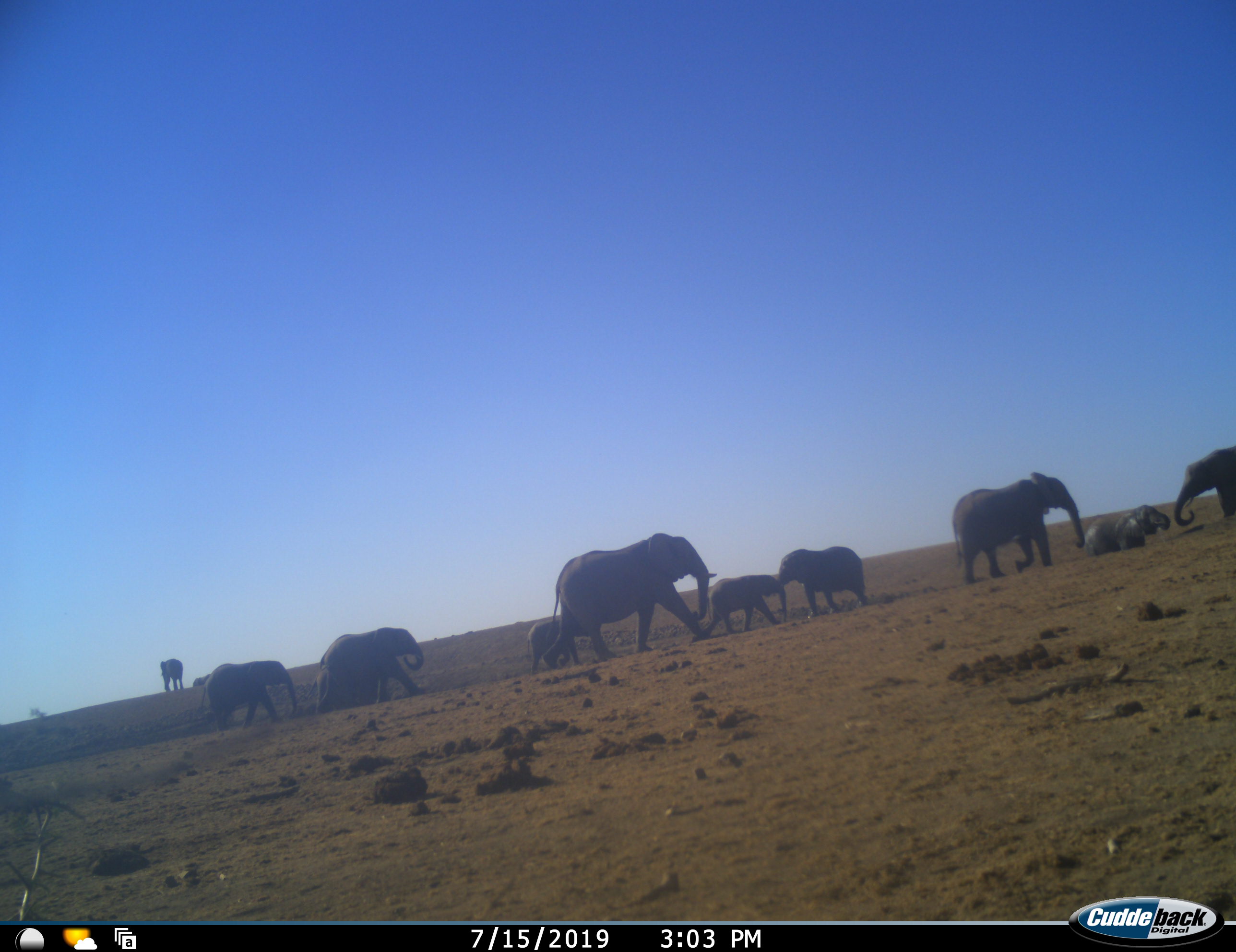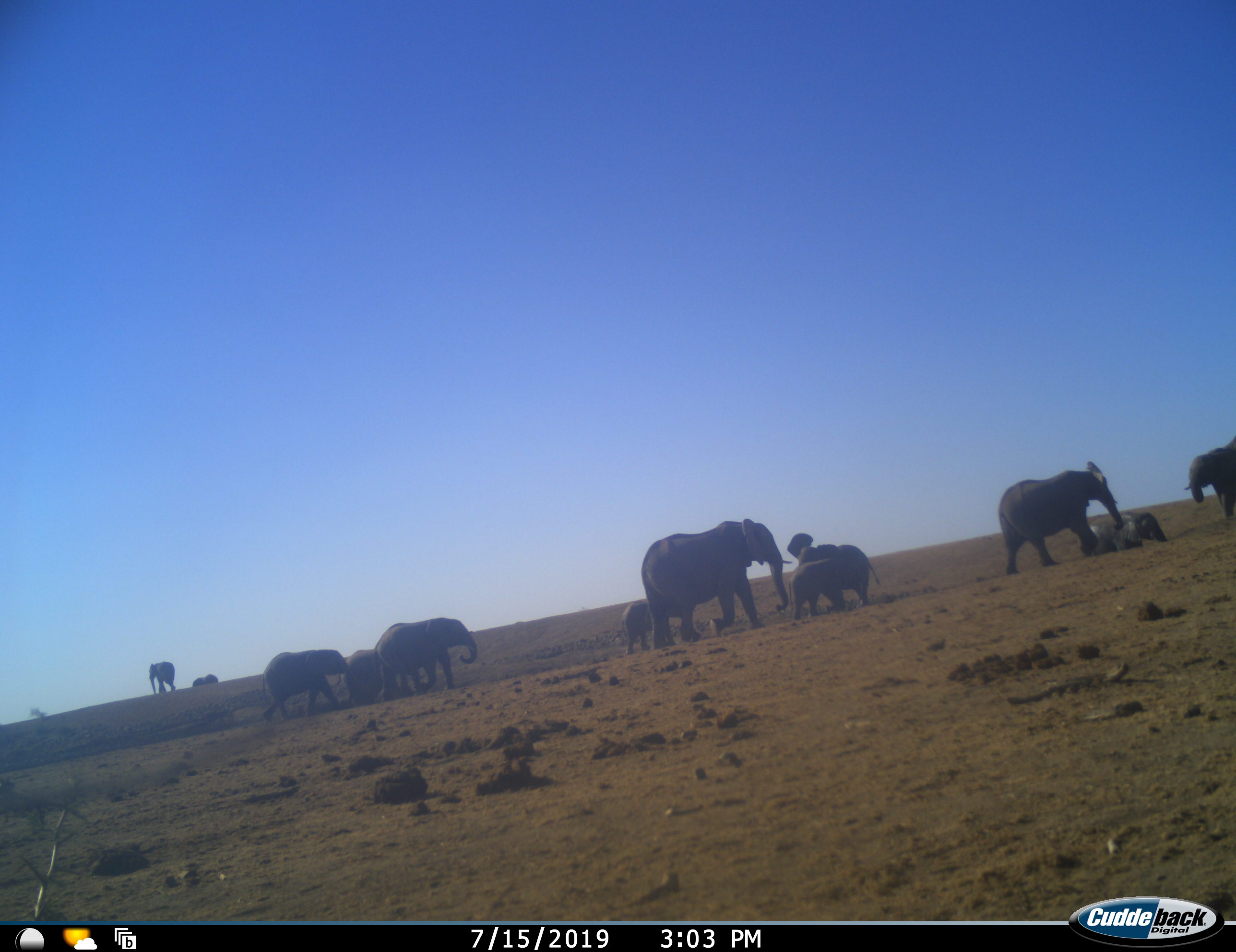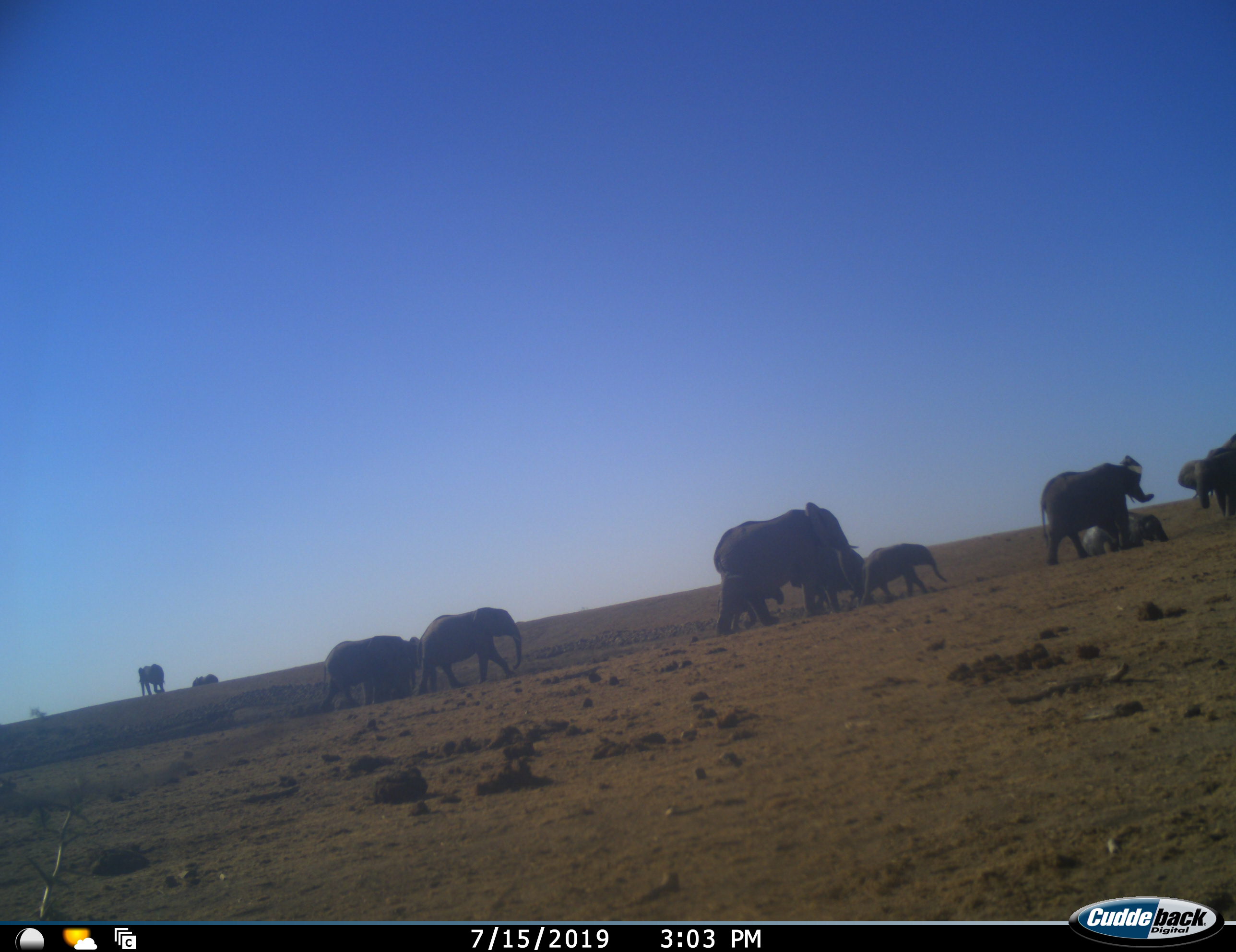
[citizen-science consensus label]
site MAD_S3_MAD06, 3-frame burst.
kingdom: Animalia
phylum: Chordata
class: Mammalia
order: Proboscidea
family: Elephantidae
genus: Loxodonta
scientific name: Loxodonta africana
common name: african bush elephant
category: elephant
Elephant (african bush elephant) (Loxodonta africana), count 11-50. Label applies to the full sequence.